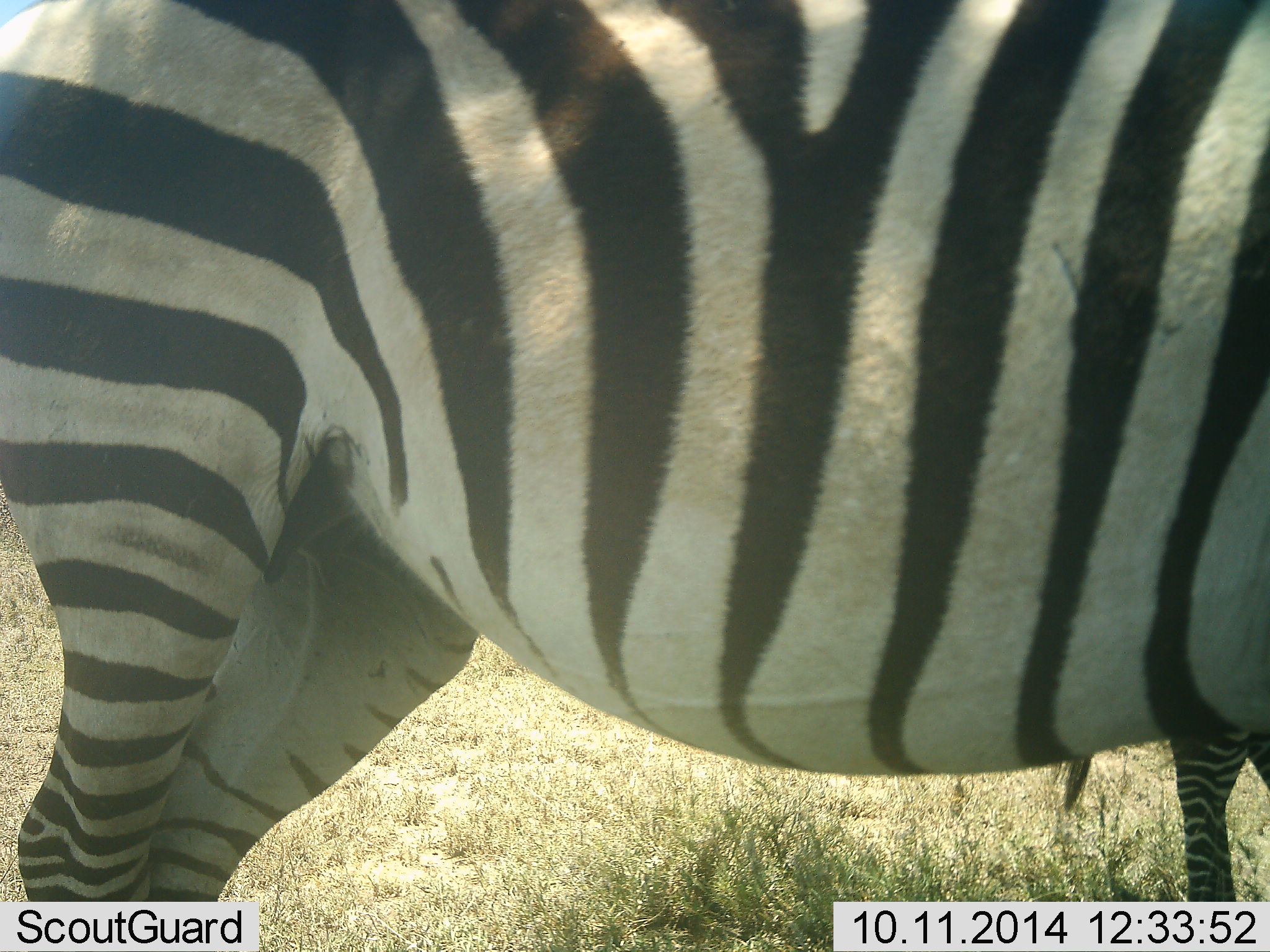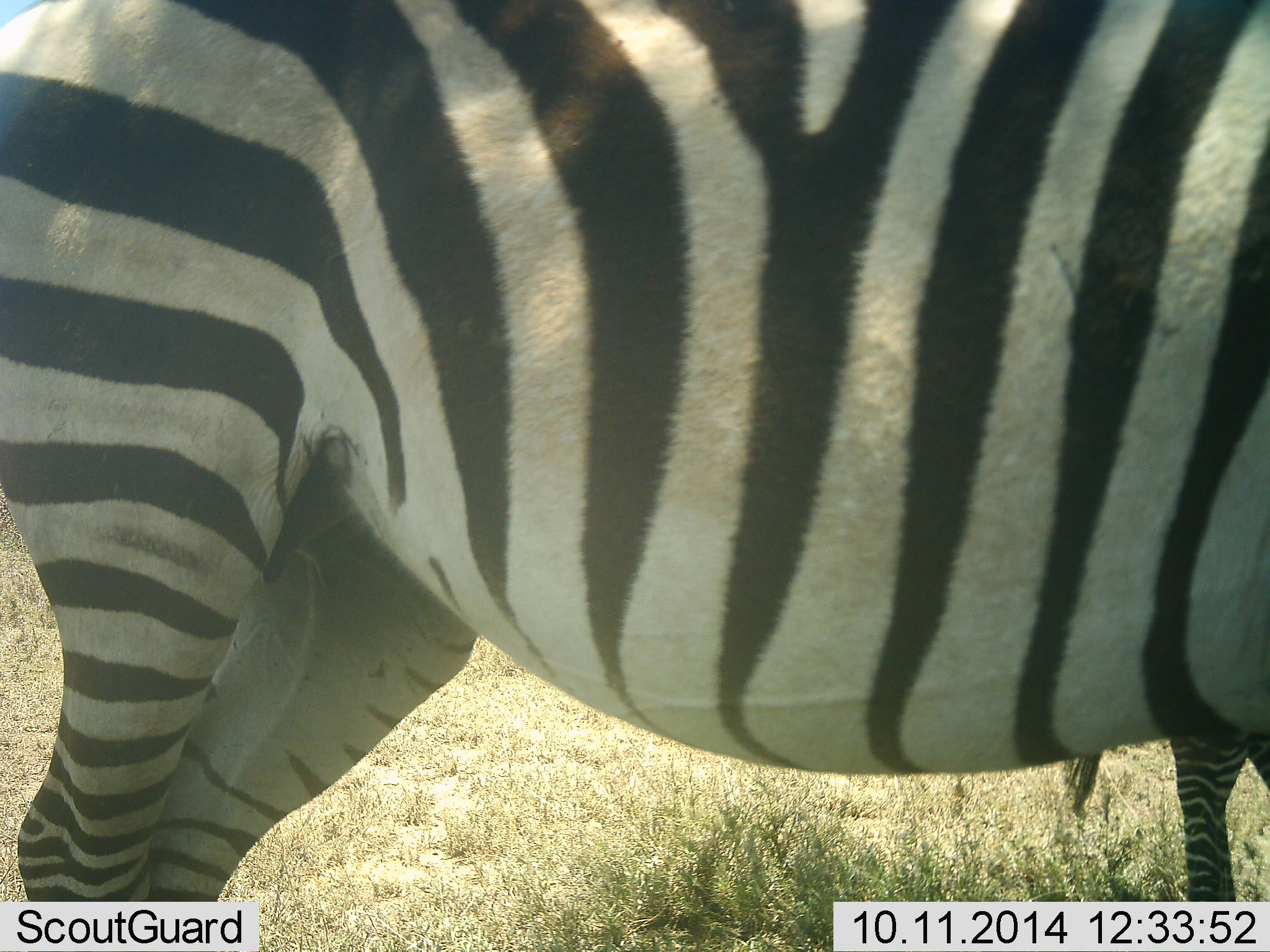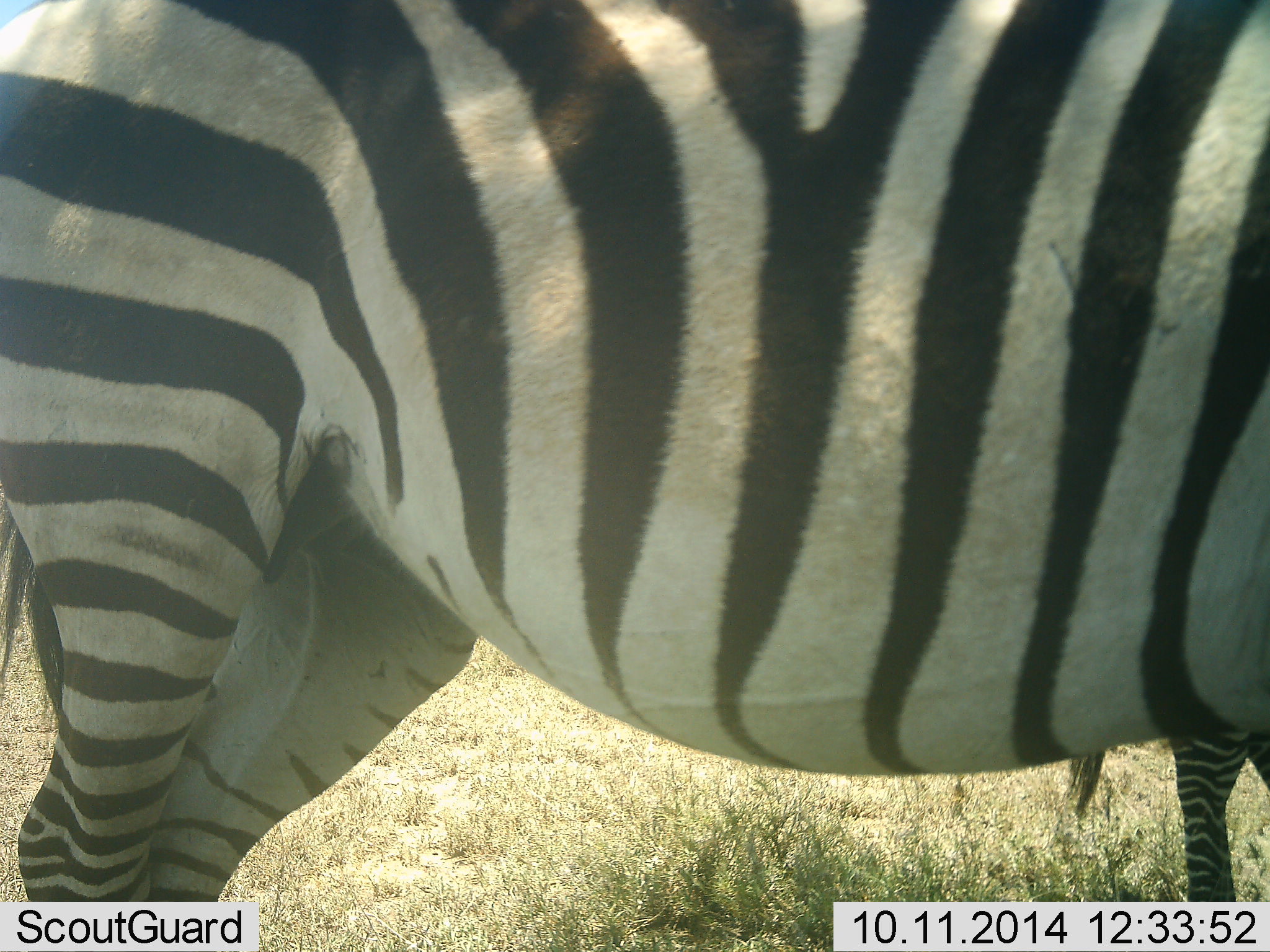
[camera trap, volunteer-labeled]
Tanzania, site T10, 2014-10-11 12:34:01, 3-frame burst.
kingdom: Animalia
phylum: Chordata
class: Mammalia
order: Perissodactyla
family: Equidae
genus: Equus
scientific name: Equus quagga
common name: plains zebra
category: zebra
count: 2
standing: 100%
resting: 0%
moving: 0%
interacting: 0%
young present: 20%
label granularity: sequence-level